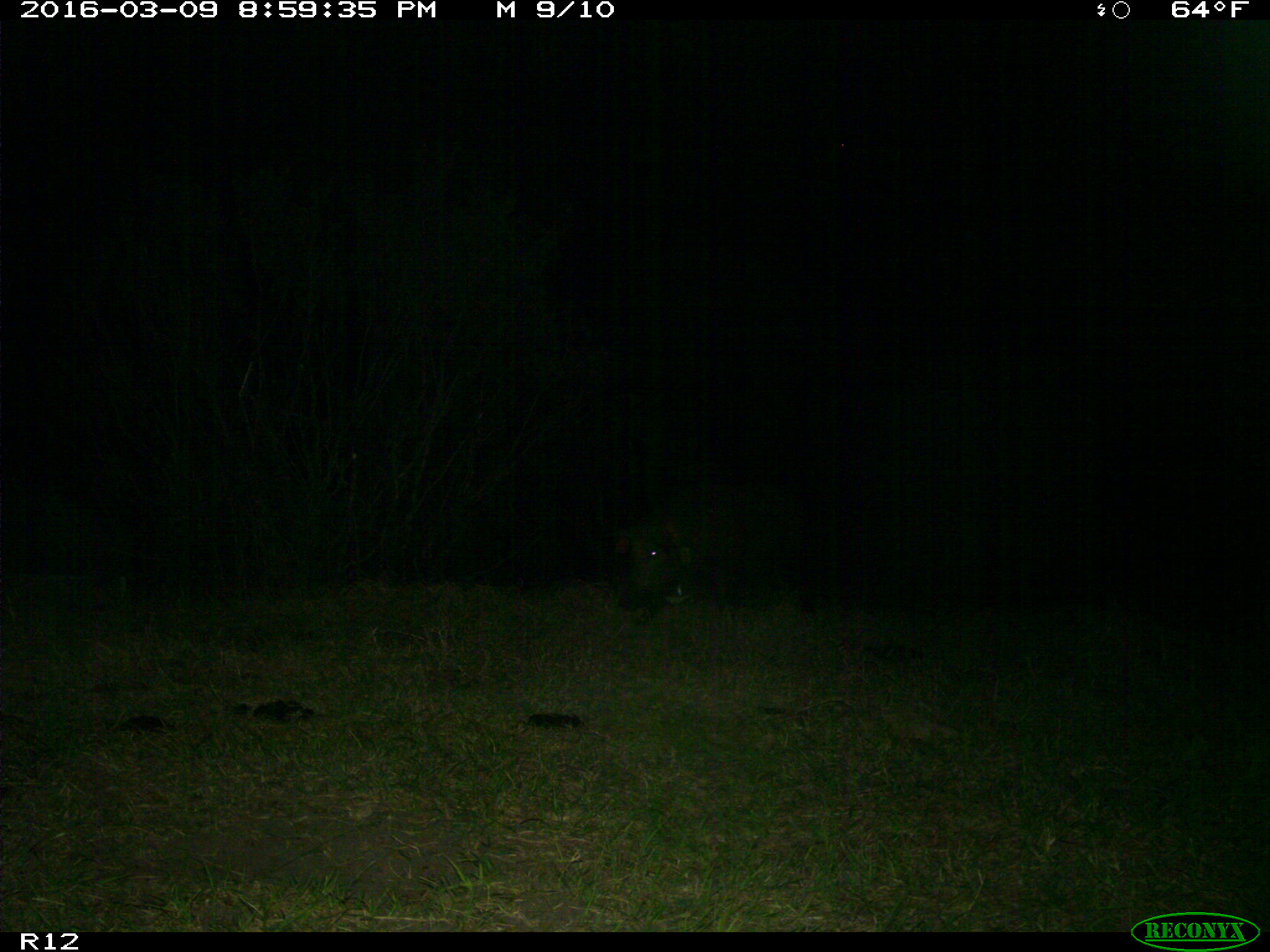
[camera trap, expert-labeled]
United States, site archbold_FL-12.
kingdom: Animalia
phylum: Chordata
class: Mammalia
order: Artiodactyla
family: Suidae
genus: Sus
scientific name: Sus scrofa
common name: wild boar